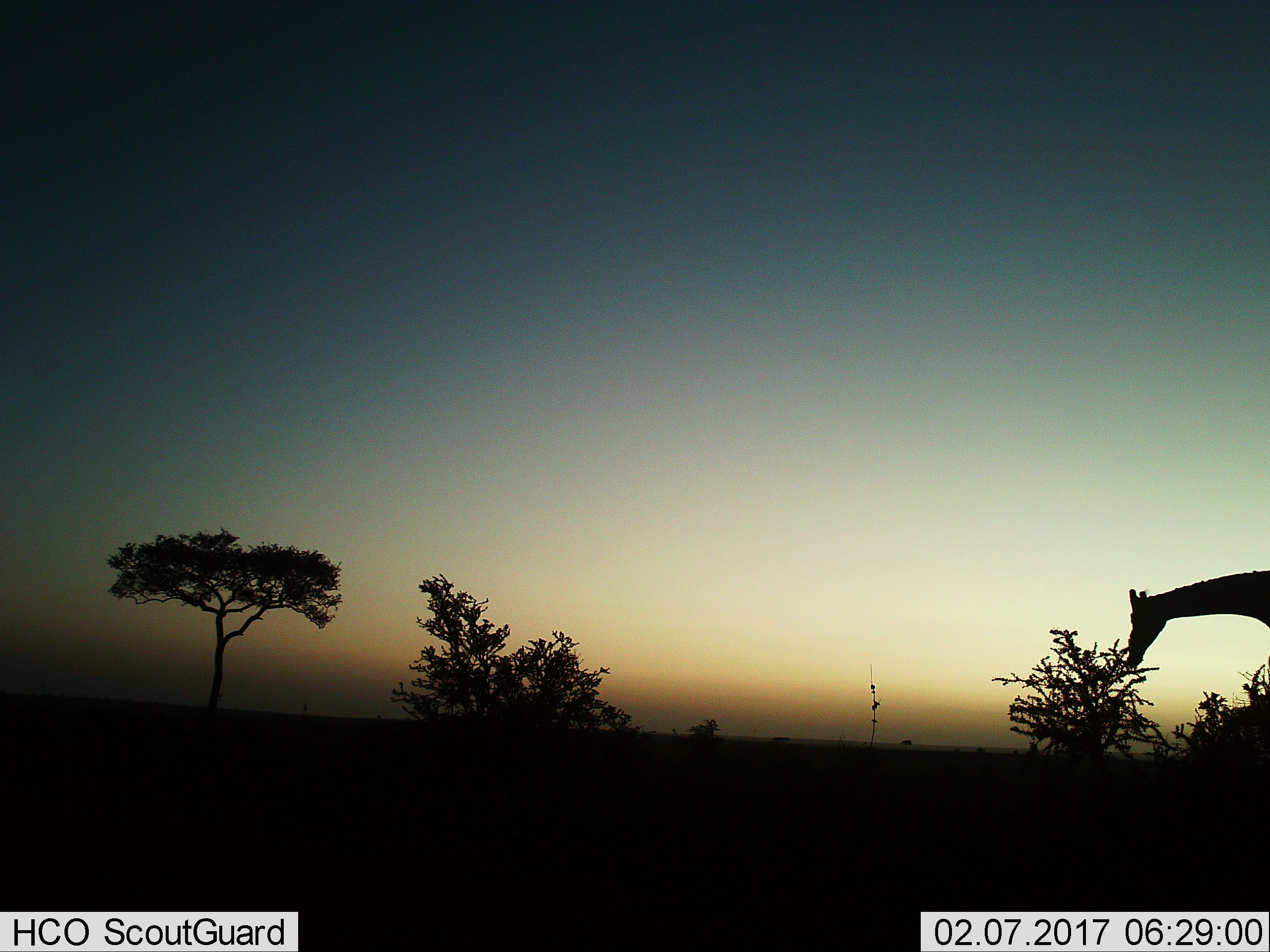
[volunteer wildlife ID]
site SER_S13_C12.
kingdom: Animalia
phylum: Chordata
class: Mammalia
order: Artiodactyla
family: Giraffidae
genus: Giraffa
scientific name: Giraffa camelopardalis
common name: giraffe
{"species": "giraffe (Giraffa camelopardalis)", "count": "1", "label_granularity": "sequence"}